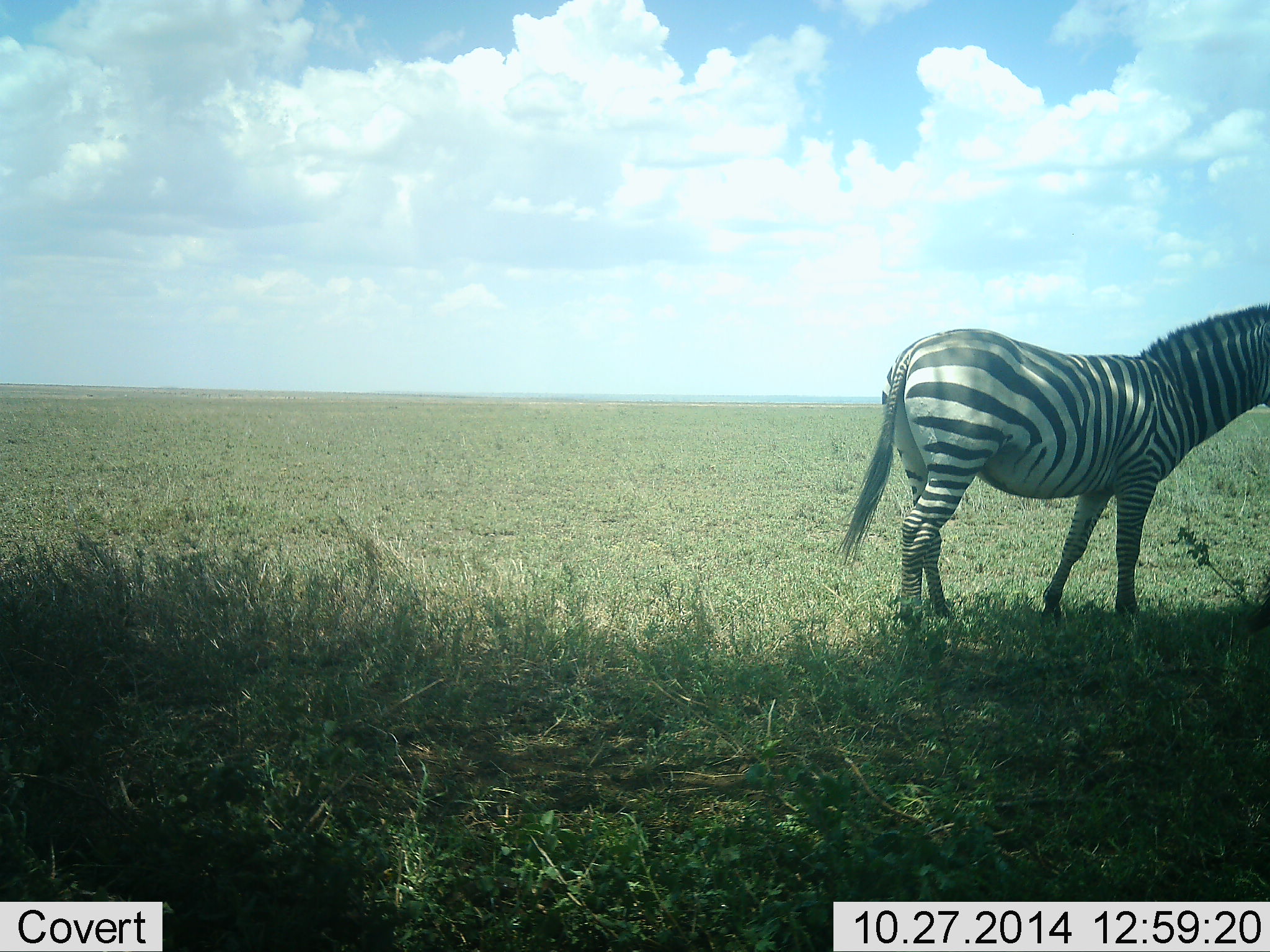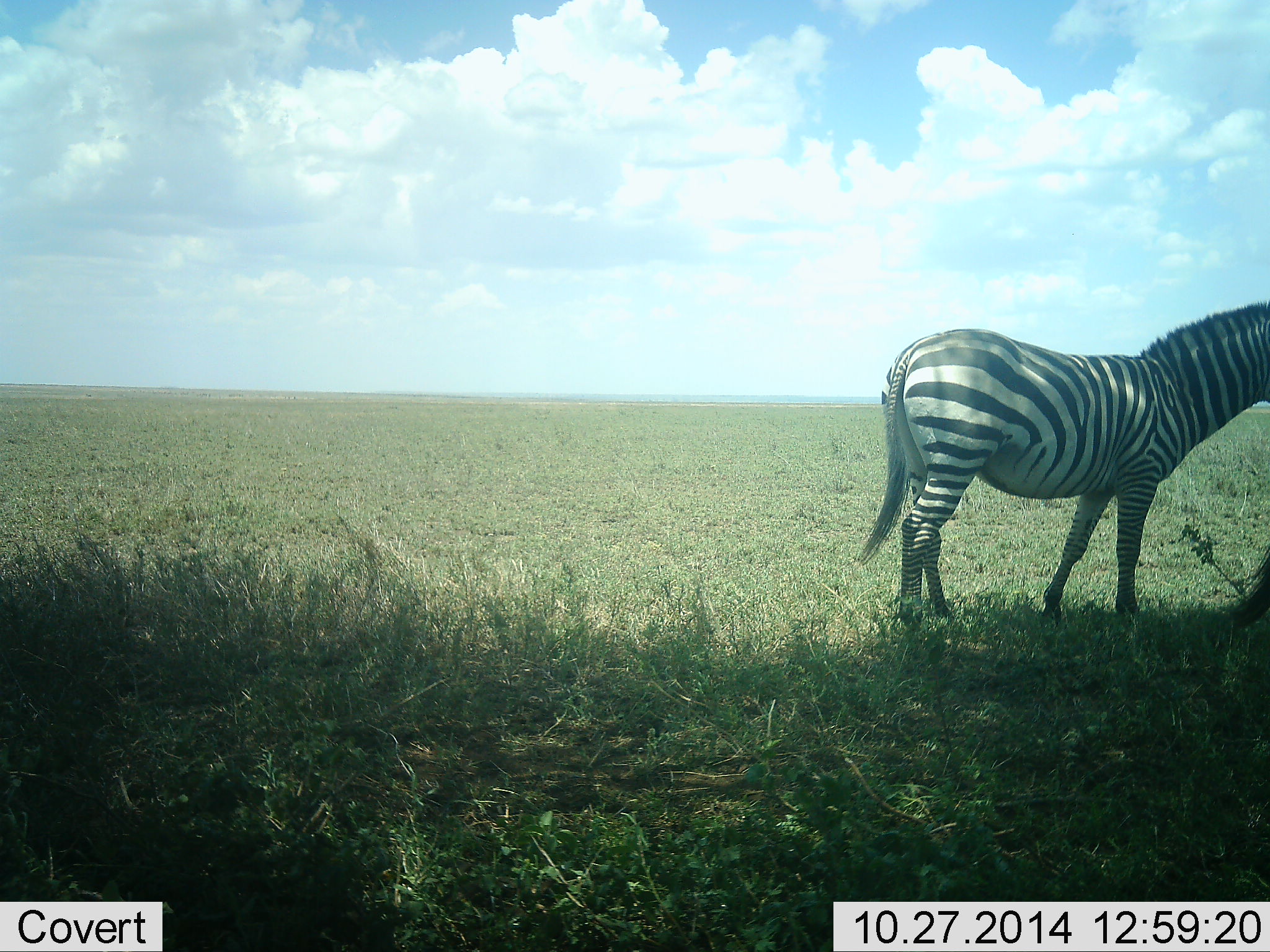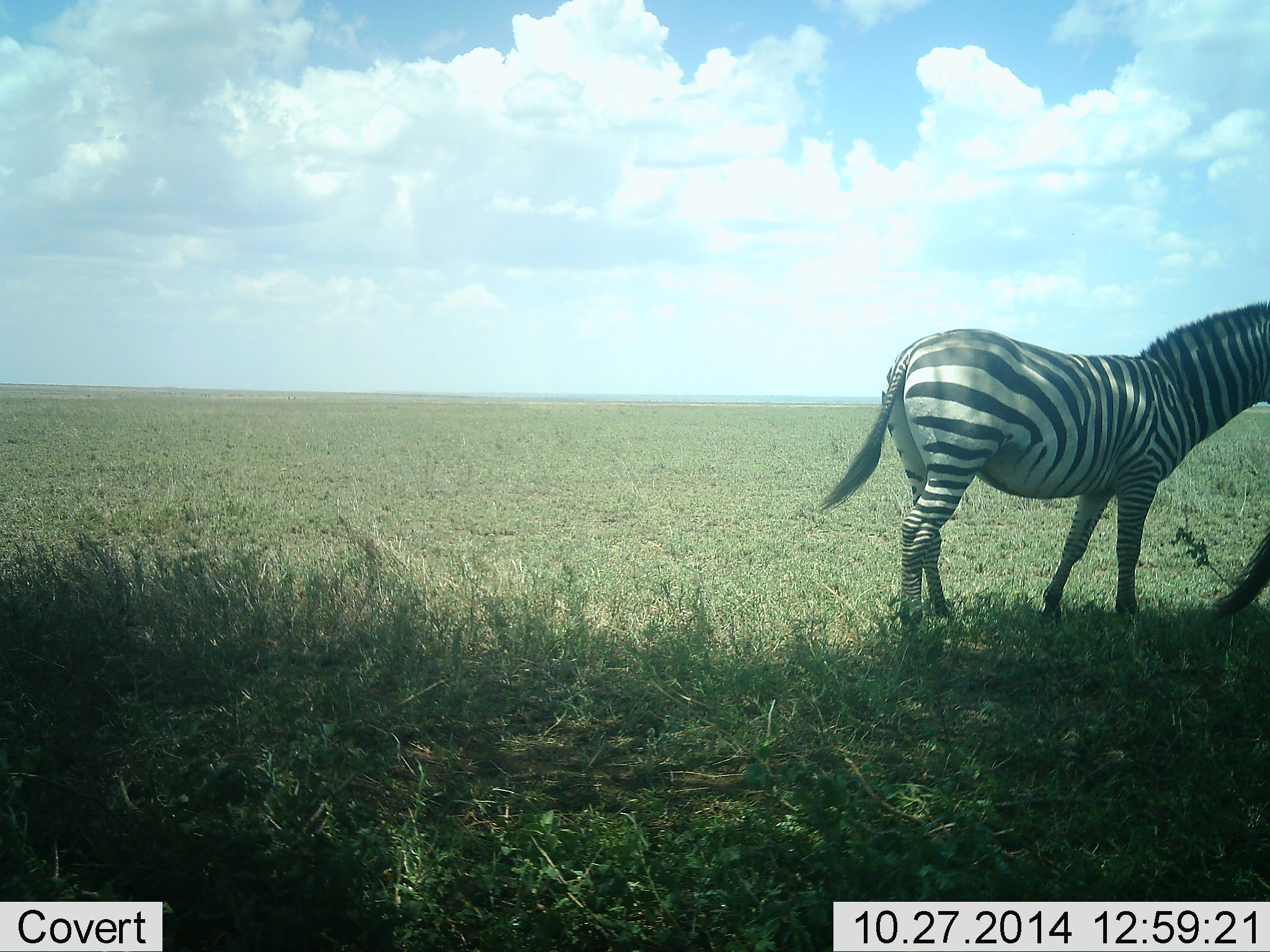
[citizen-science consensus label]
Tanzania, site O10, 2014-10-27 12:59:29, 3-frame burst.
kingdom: Animalia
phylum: Chordata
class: Mammalia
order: Perissodactyla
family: Equidae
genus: Equus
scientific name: Equus quagga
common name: plains zebra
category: zebra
Zebra (plains zebra) (Equus quagga), count 1. Behavior (volunteer vote fractions): standing 100%, resting 0%, moving 11%, interacting 0%. Young present (vote fraction): 0%. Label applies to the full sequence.